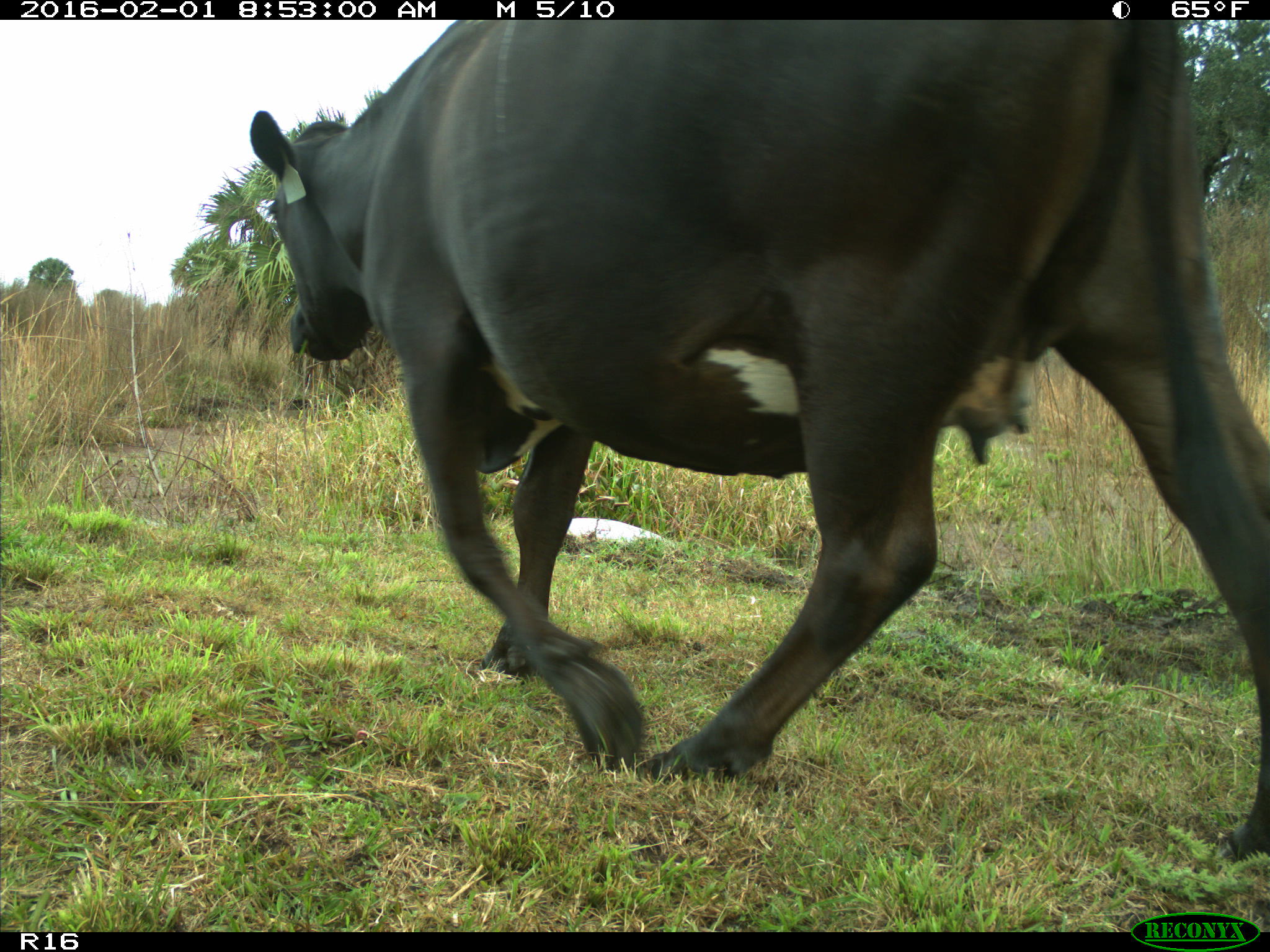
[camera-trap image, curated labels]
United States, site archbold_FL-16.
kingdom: Animalia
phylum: Chordata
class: Mammalia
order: Artiodactyla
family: Bovidae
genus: Bos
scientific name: Bos taurus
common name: domestic cow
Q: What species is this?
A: Bos taurus (domestic cow).